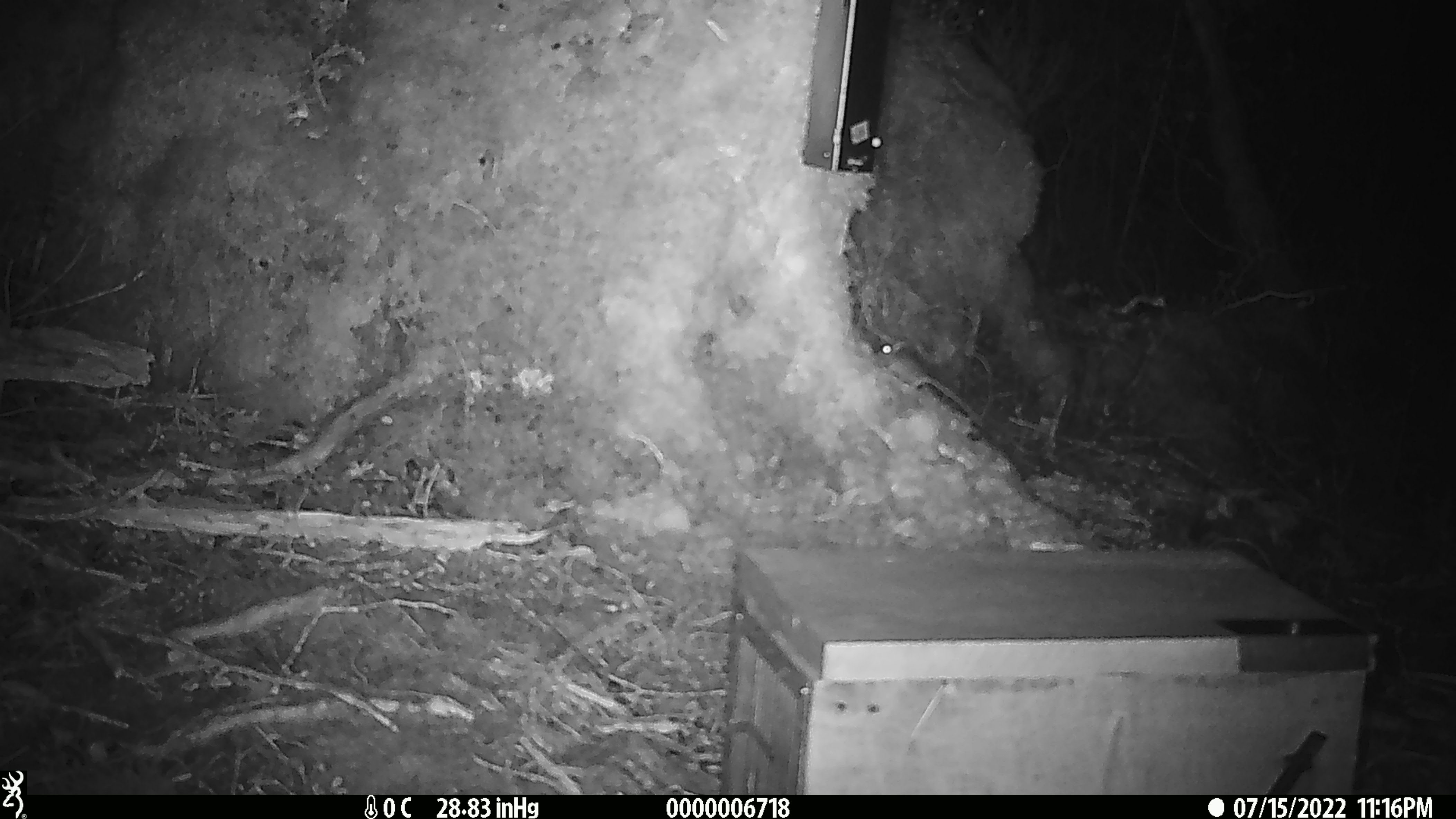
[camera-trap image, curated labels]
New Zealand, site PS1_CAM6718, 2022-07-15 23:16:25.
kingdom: Animalia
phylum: Chordata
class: Mammalia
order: Rodentia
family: Muridae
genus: Mus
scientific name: Mus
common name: mouse